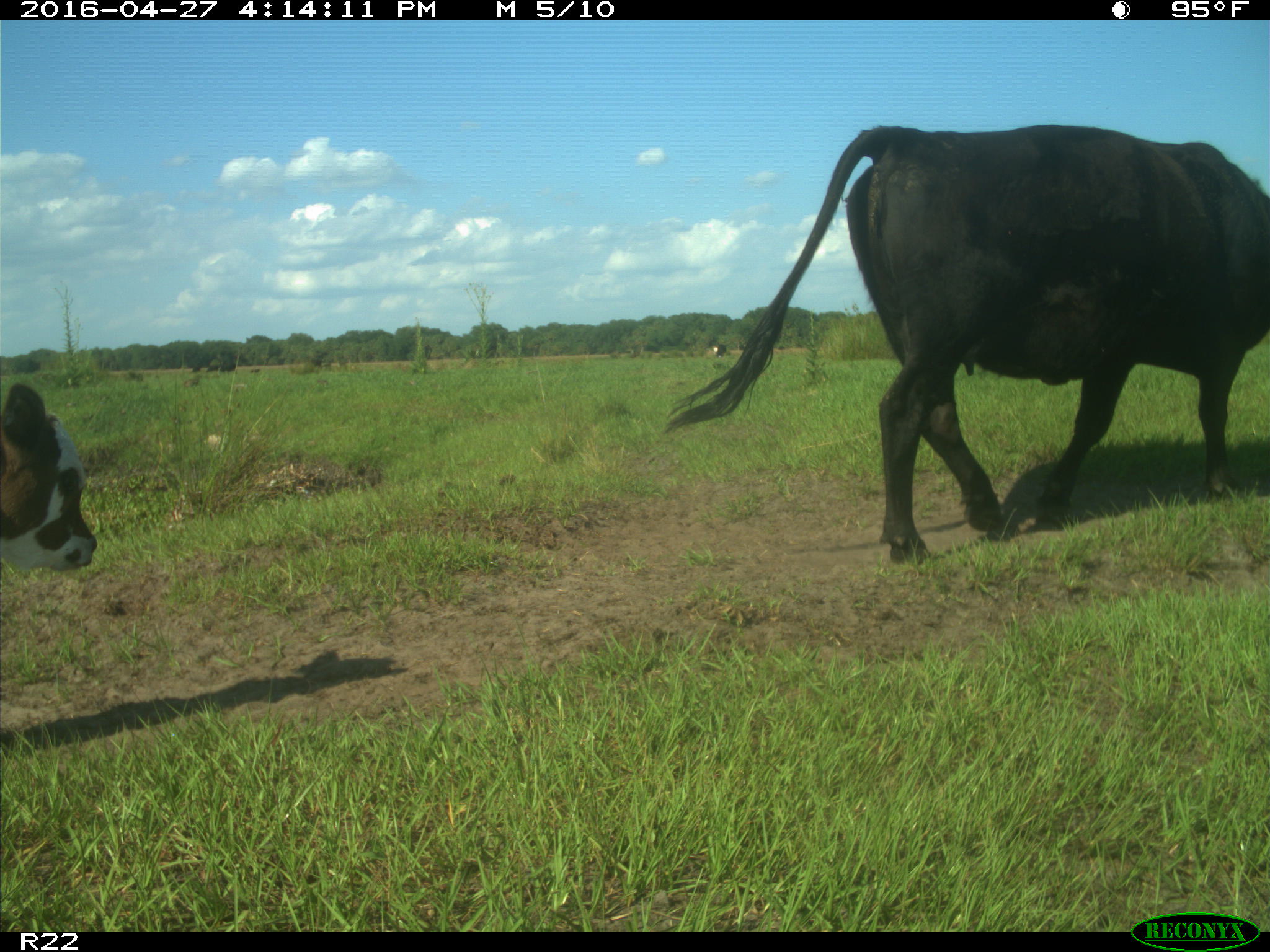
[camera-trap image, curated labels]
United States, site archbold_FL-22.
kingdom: Animalia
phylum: Chordata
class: Mammalia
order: Artiodactyla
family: Bovidae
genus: Bos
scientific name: Bos taurus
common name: domestic cow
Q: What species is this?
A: Bos taurus (domestic cow).